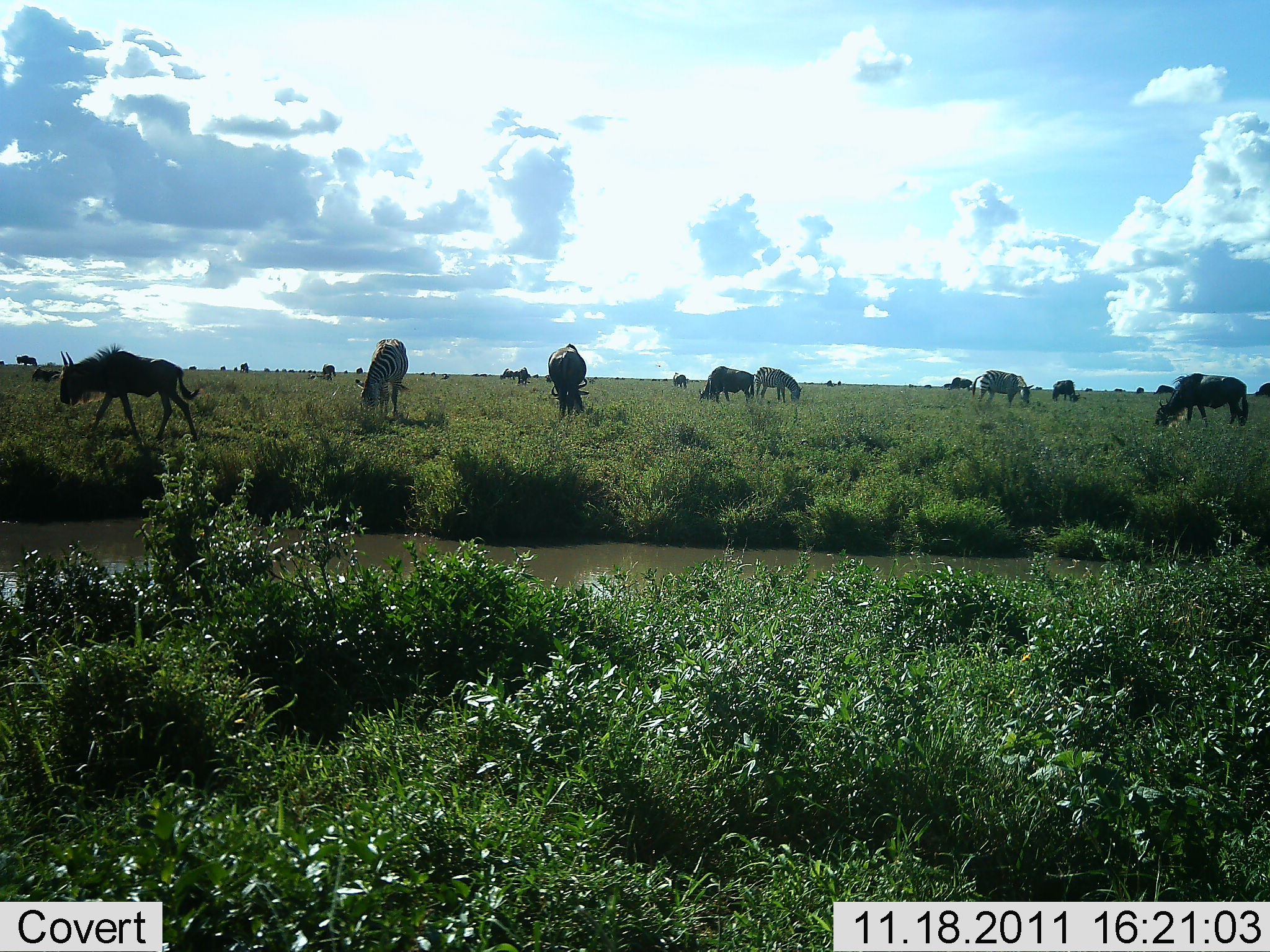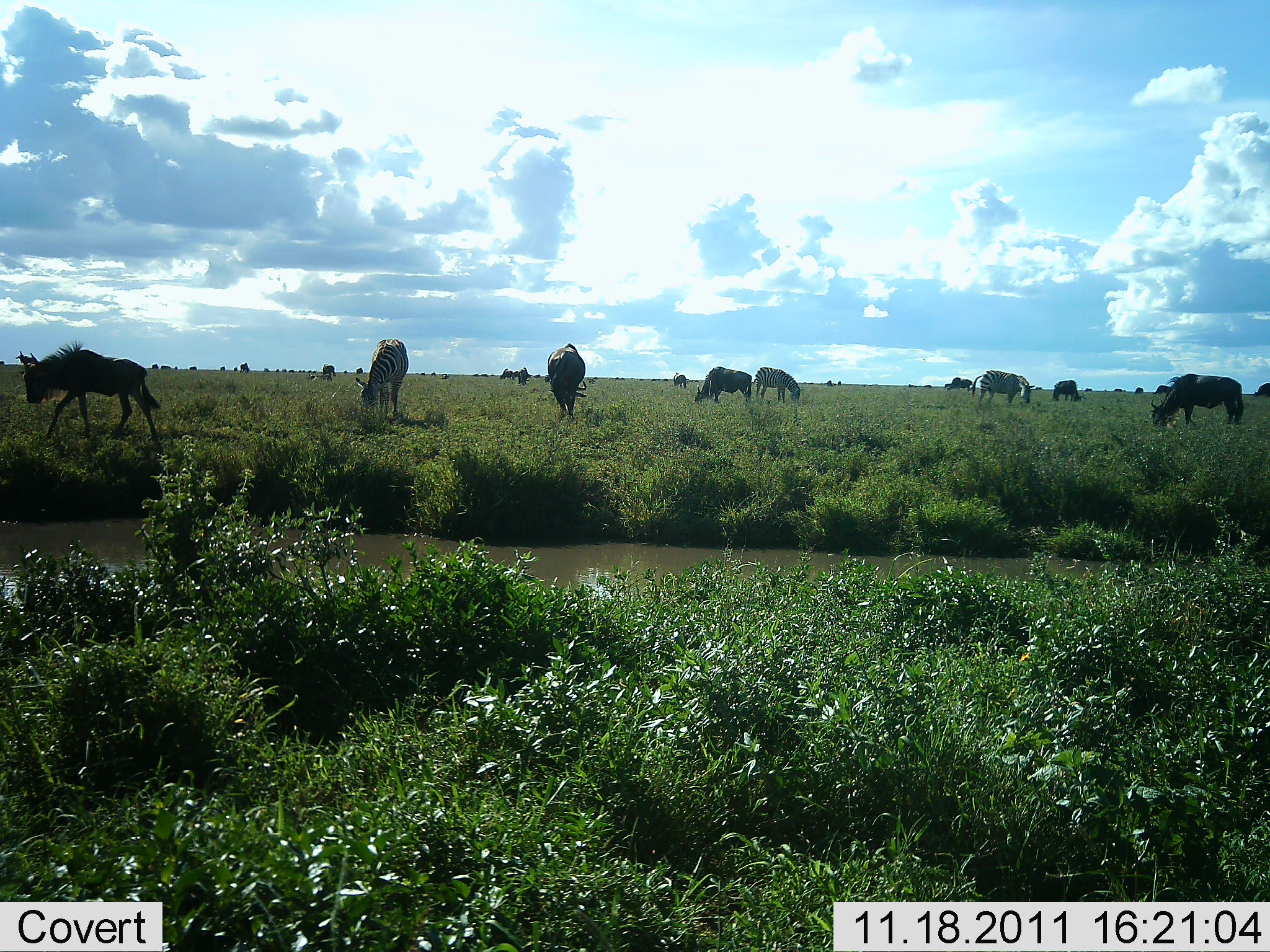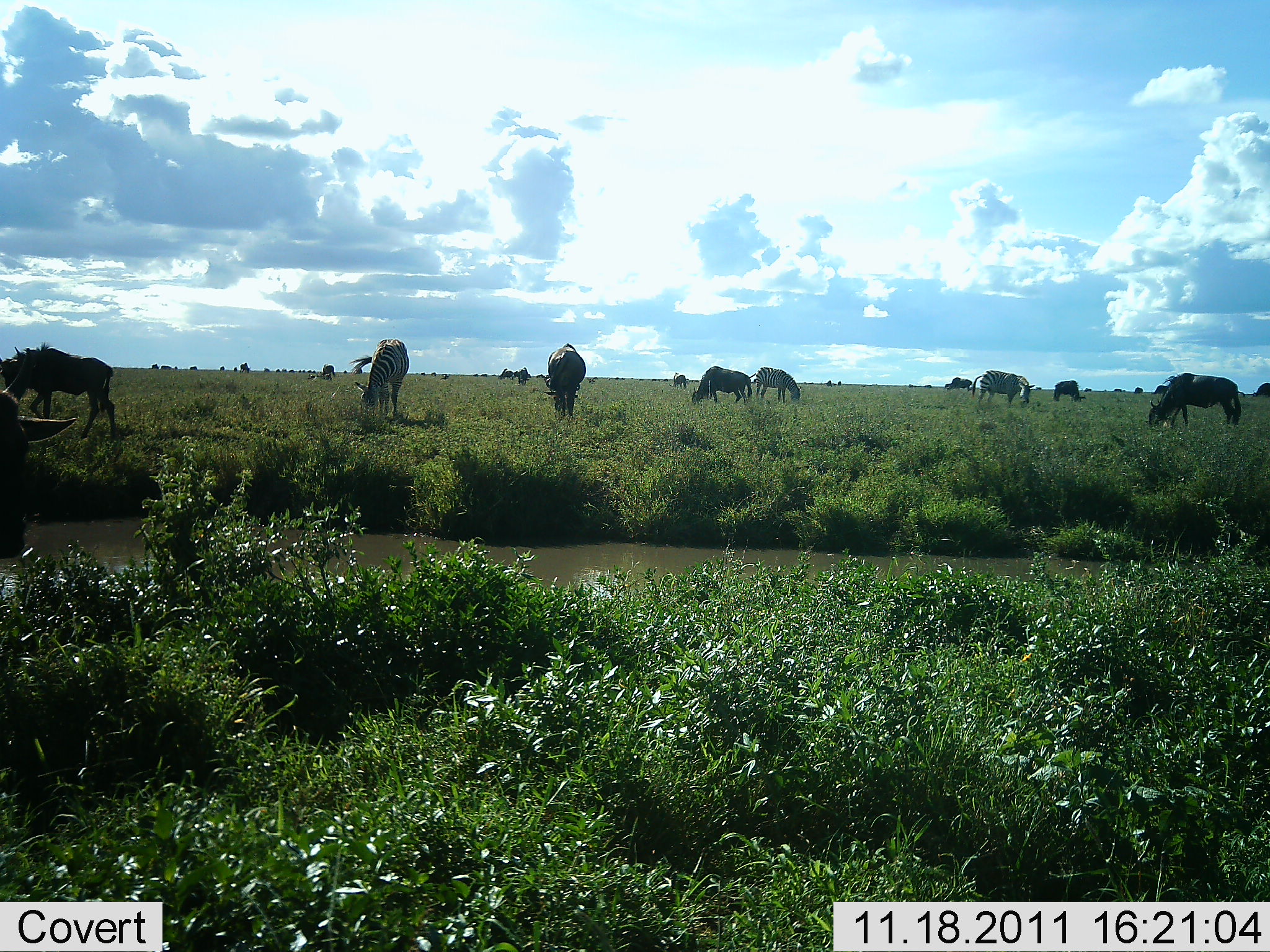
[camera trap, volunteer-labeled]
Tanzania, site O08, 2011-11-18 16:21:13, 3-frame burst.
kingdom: Animalia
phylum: Chordata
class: Mammalia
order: Artiodactyla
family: Bovidae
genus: Connochaetes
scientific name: Connochaetes taurinus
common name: blue wildebeest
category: wildebeest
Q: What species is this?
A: Wildebeest (blue wildebeest) (Connochaetes taurinus).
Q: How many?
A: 11-50.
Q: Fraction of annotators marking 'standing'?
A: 24%.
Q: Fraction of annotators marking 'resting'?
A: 0%.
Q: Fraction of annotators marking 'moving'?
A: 53%.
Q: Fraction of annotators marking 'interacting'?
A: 0%.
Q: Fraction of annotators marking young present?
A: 0%.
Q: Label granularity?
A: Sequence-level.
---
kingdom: Animalia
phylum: Chordata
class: Mammalia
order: Perissodactyla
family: Equidae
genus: Equus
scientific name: Equus quagga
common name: plains zebra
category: zebra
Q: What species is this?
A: Zebra (plains zebra) (Equus quagga).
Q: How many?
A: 3.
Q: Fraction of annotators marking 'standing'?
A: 10%.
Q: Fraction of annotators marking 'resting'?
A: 0%.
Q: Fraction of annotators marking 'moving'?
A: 0%.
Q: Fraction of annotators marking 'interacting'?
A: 0%.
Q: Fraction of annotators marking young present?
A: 0%.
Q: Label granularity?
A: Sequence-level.